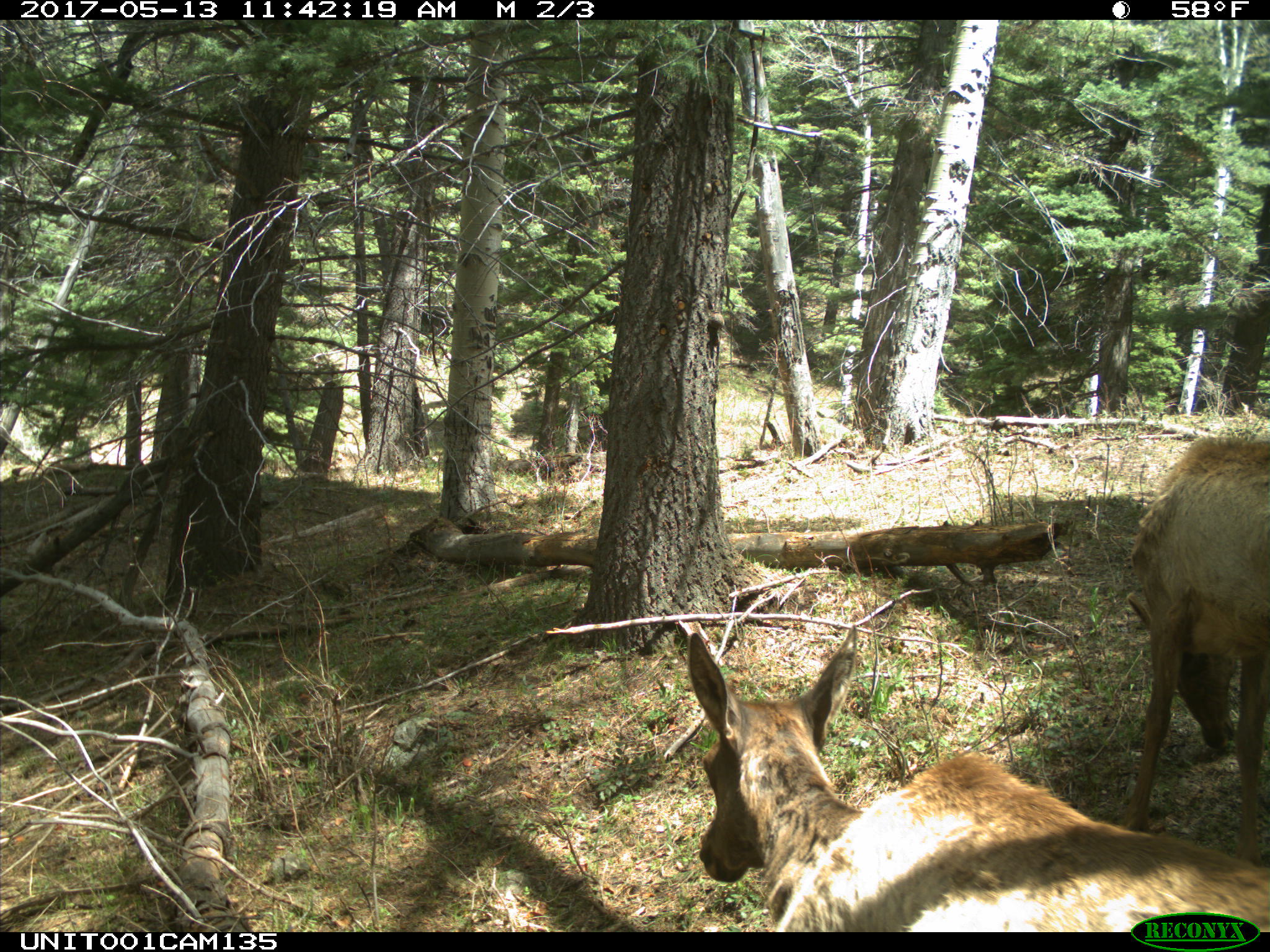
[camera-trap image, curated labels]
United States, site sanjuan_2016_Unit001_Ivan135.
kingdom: Animalia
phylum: Chordata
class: Mammalia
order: Artiodactyla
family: Cervidae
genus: Cervus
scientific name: Cervus elaphus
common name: red deer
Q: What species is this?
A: Cervus elaphus (red deer).